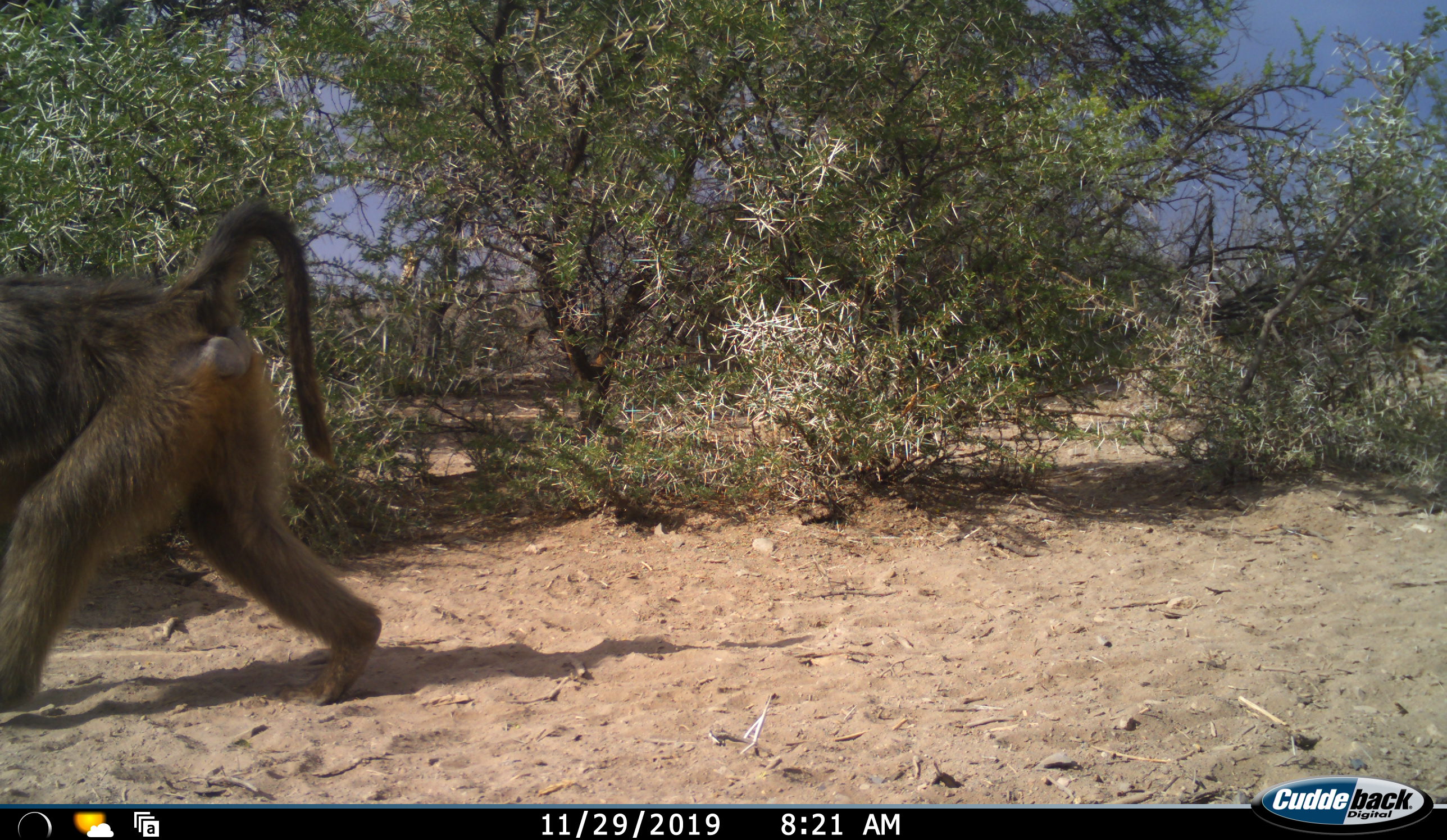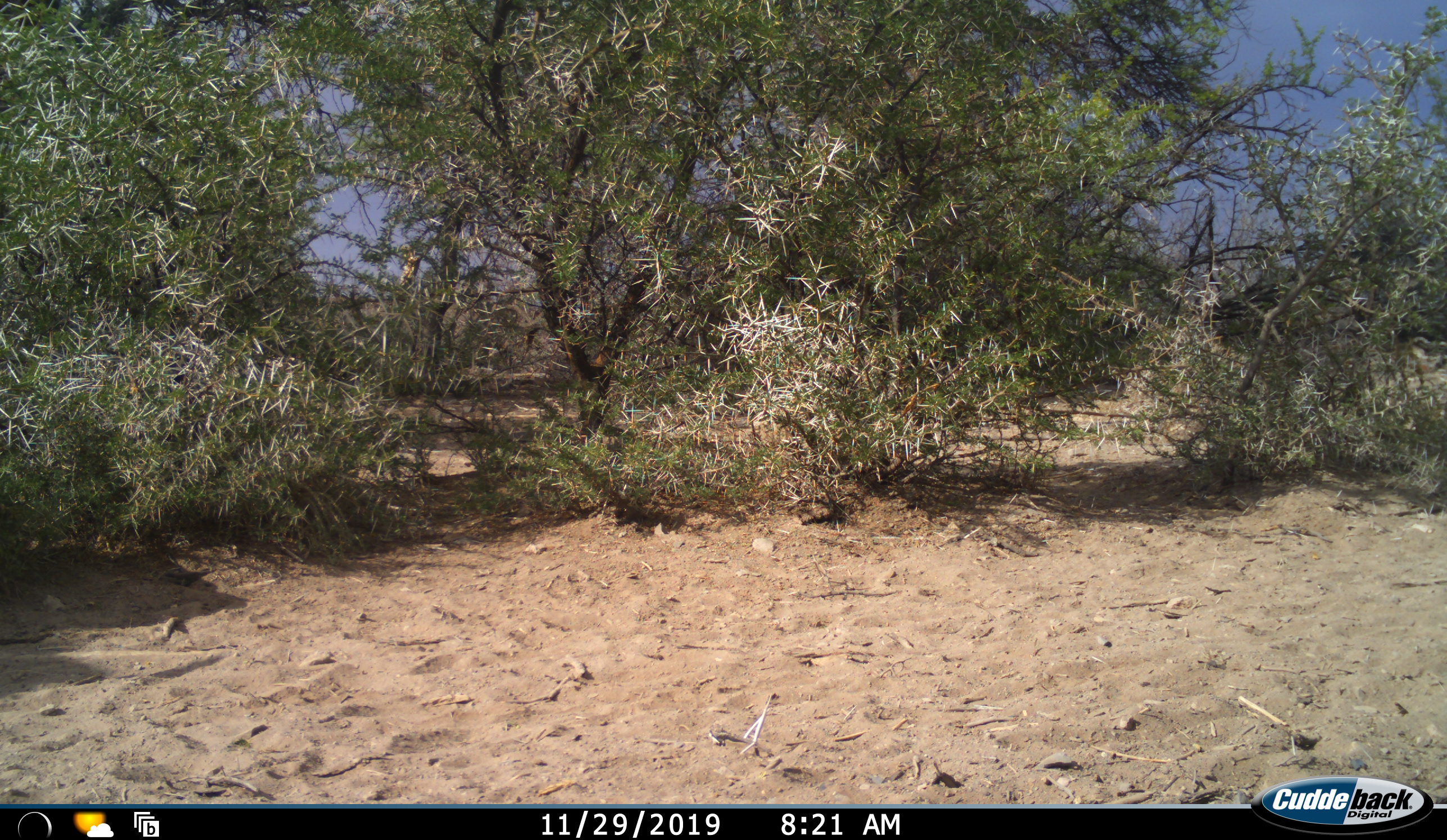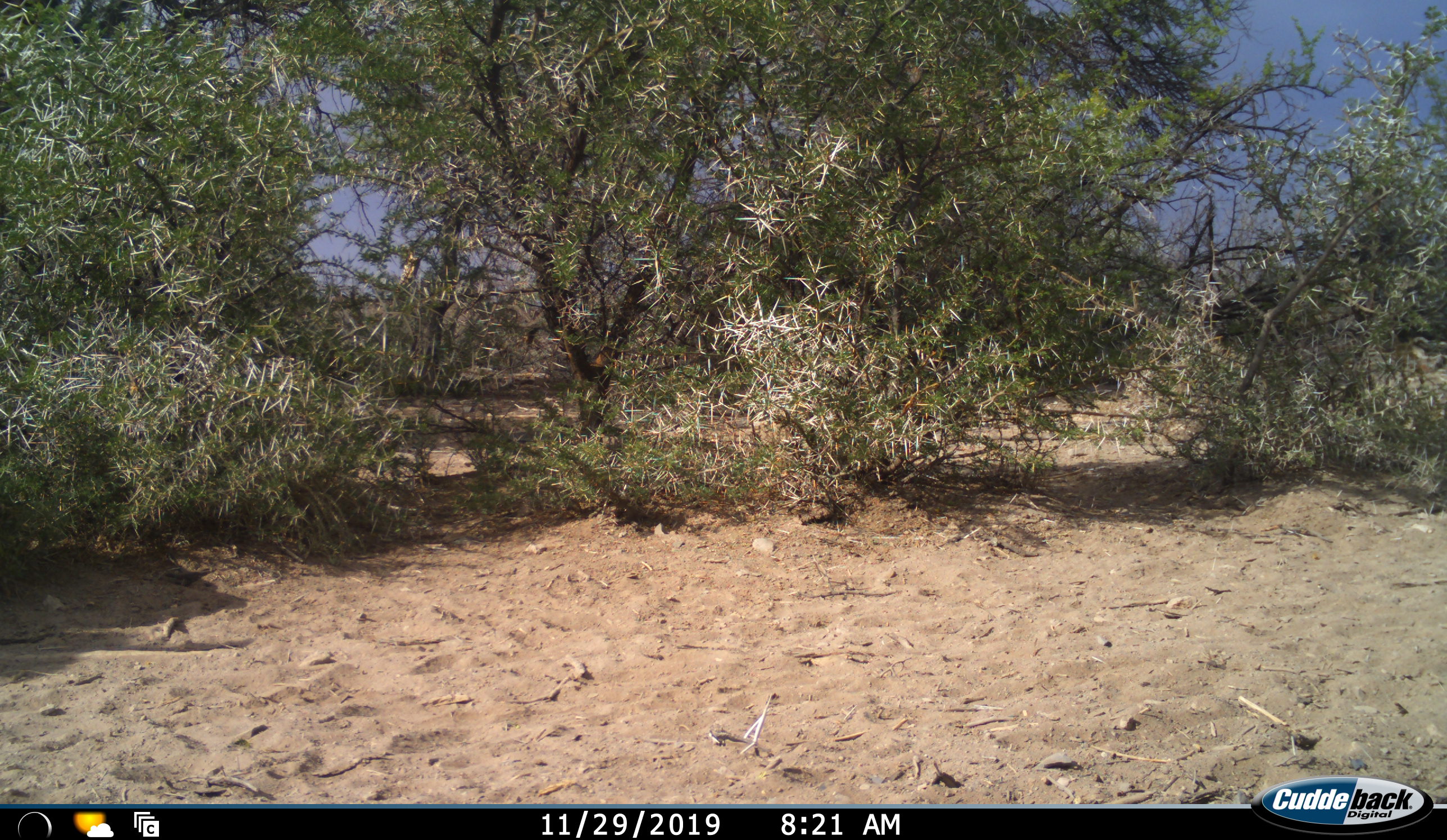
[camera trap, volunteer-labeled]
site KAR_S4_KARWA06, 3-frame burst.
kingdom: Animalia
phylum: Chordata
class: Mammalia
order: Primates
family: Cercopithecidae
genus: Papio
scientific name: Papio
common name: baboon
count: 1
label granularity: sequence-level